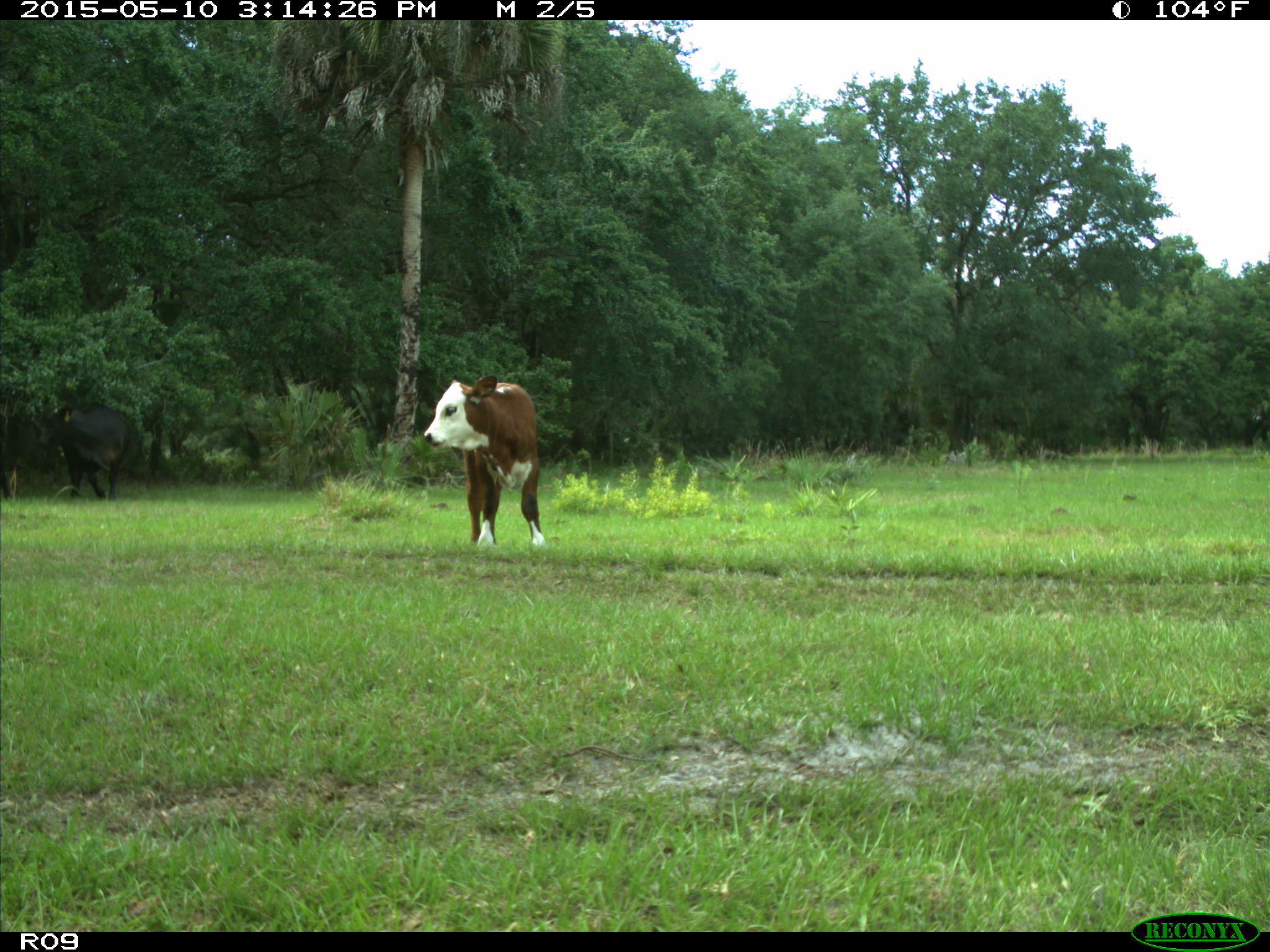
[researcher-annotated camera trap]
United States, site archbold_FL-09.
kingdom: Animalia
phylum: Chordata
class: Mammalia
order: Artiodactyla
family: Bovidae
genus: Bos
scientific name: Bos taurus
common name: domestic cow